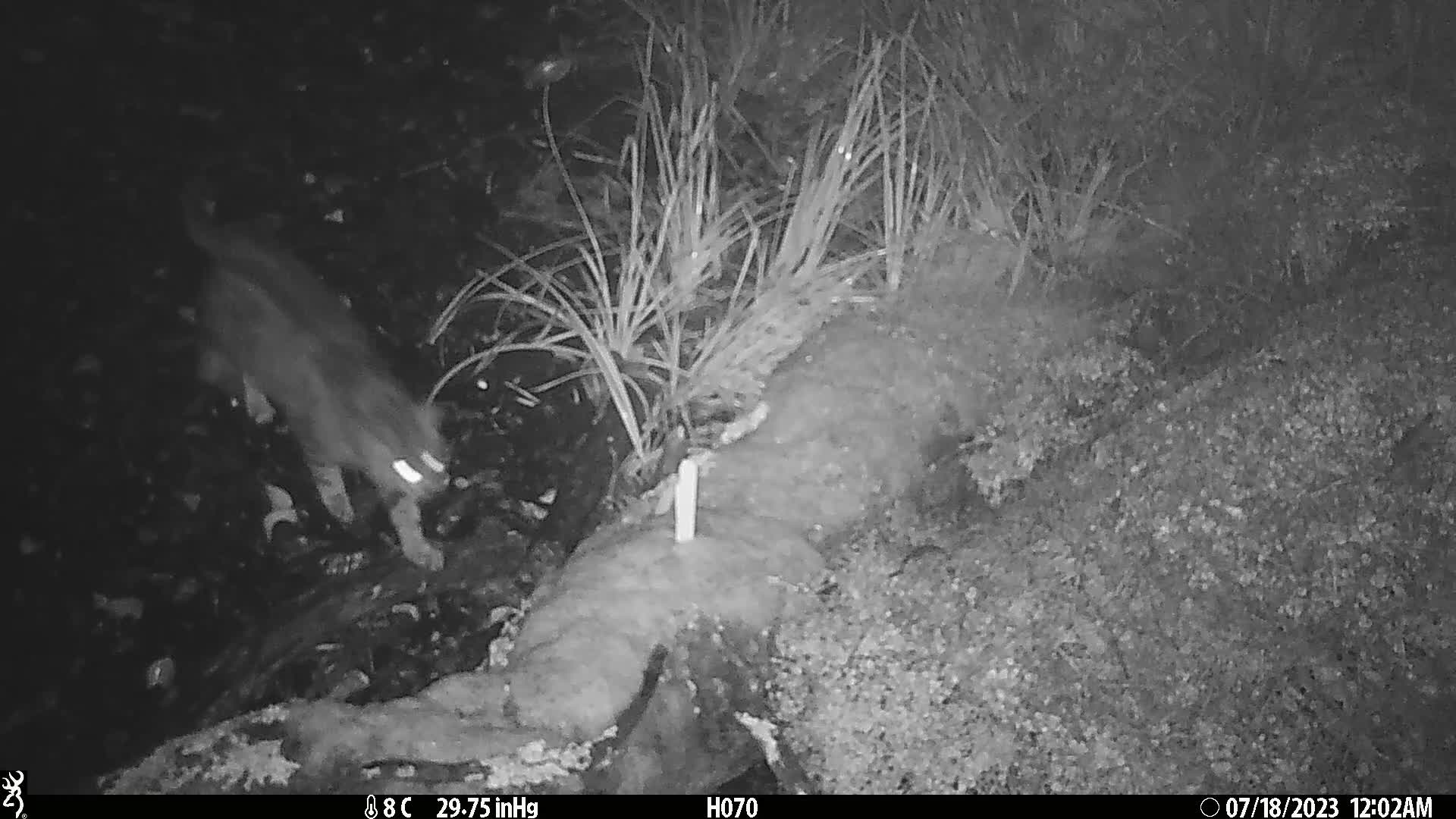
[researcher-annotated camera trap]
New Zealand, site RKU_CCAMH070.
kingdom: Animalia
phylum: Chordata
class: Mammalia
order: Carnivora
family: Felidae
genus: Felis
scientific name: Felis catus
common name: domestic cat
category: cat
Cat (domestic cat) (Felis catus).